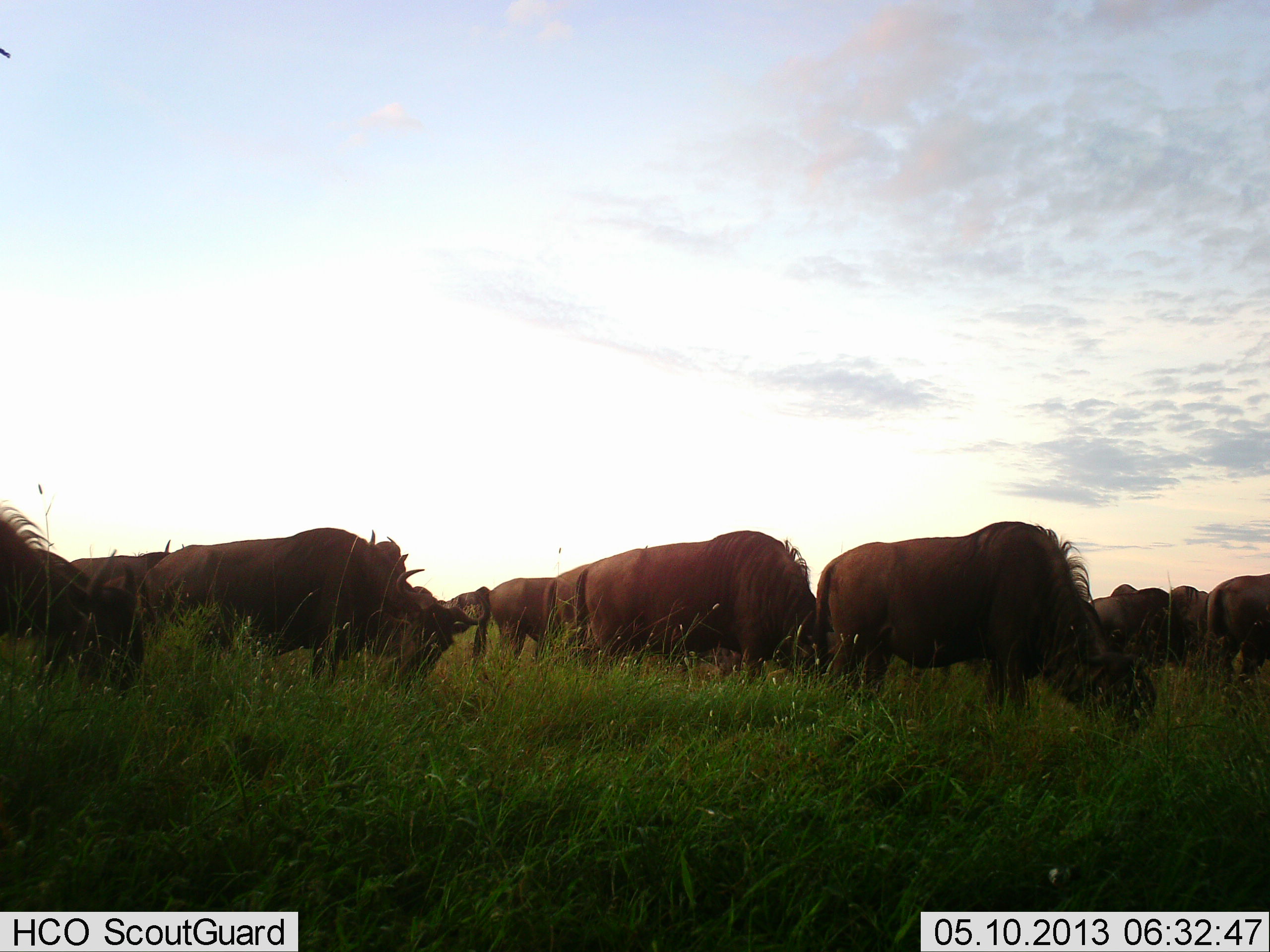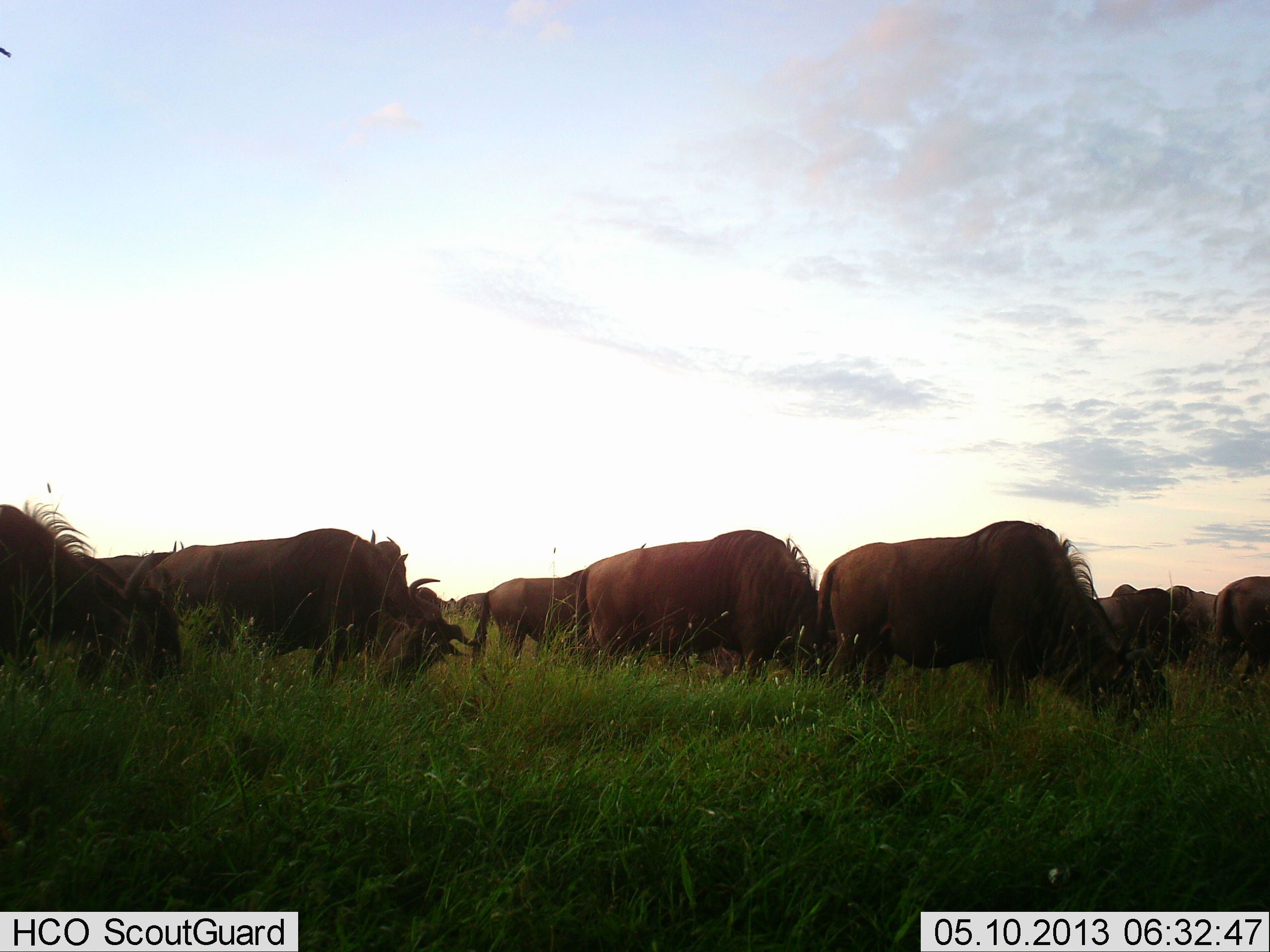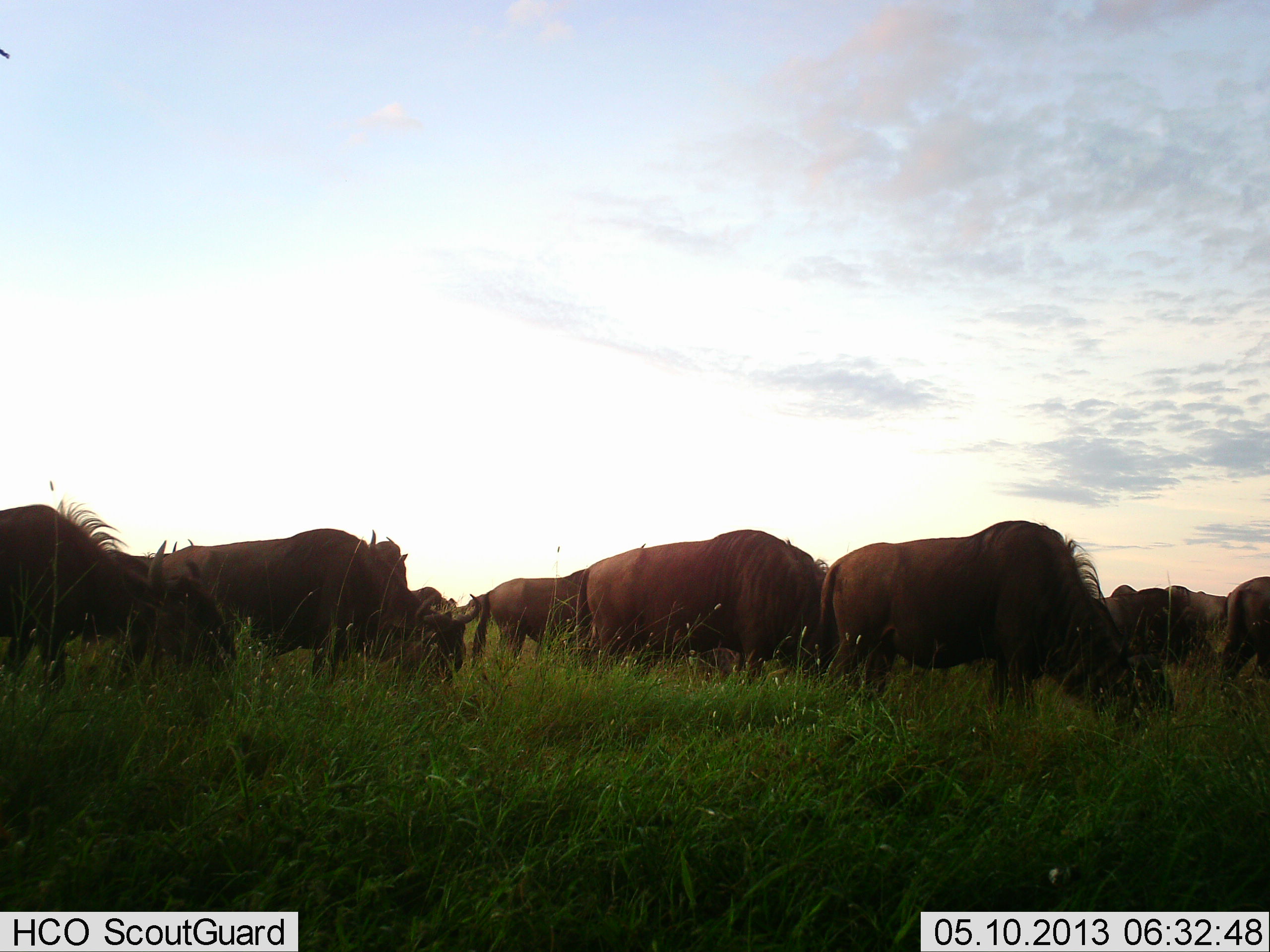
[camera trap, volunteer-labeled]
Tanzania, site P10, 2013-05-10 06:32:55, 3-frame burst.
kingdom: Animalia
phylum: Chordata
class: Mammalia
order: Artiodactyla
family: Bovidae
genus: Connochaetes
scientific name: Connochaetes taurinus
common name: blue wildebeest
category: wildebeest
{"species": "wildebeest (blue wildebeest) (Connochaetes taurinus)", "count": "11-50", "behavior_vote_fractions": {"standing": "54%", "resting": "0%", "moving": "8%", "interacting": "0%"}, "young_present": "0%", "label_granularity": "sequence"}